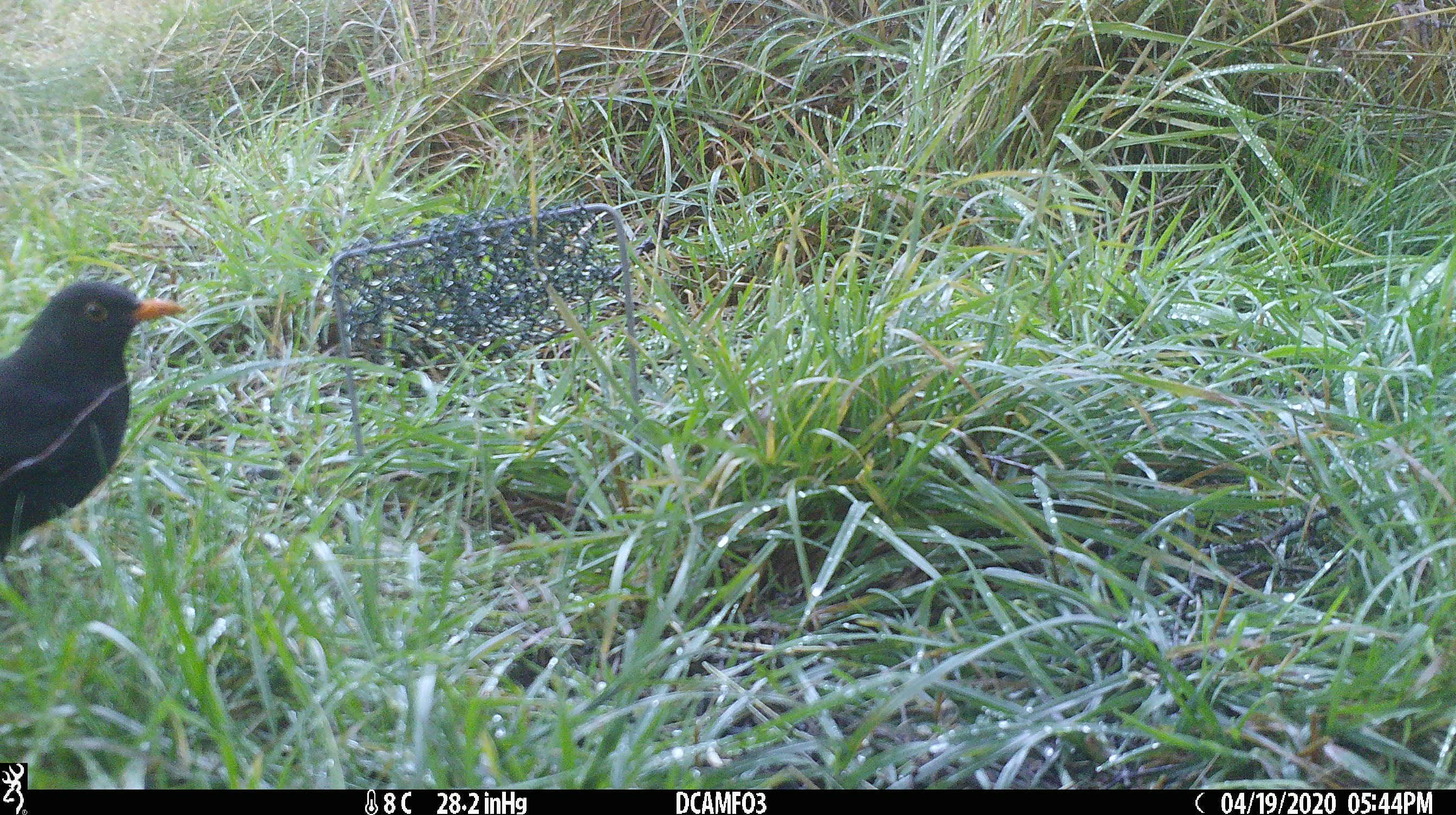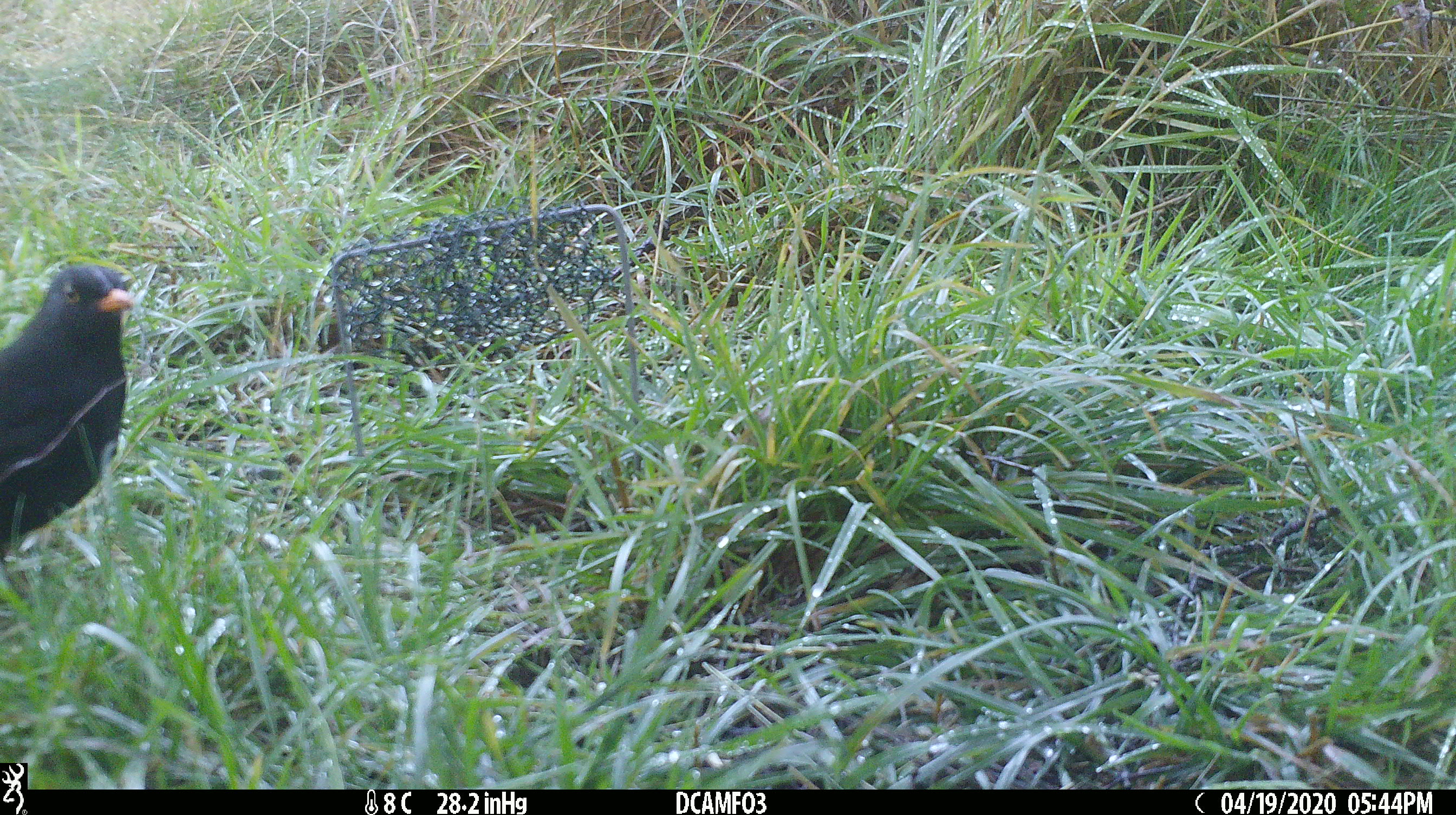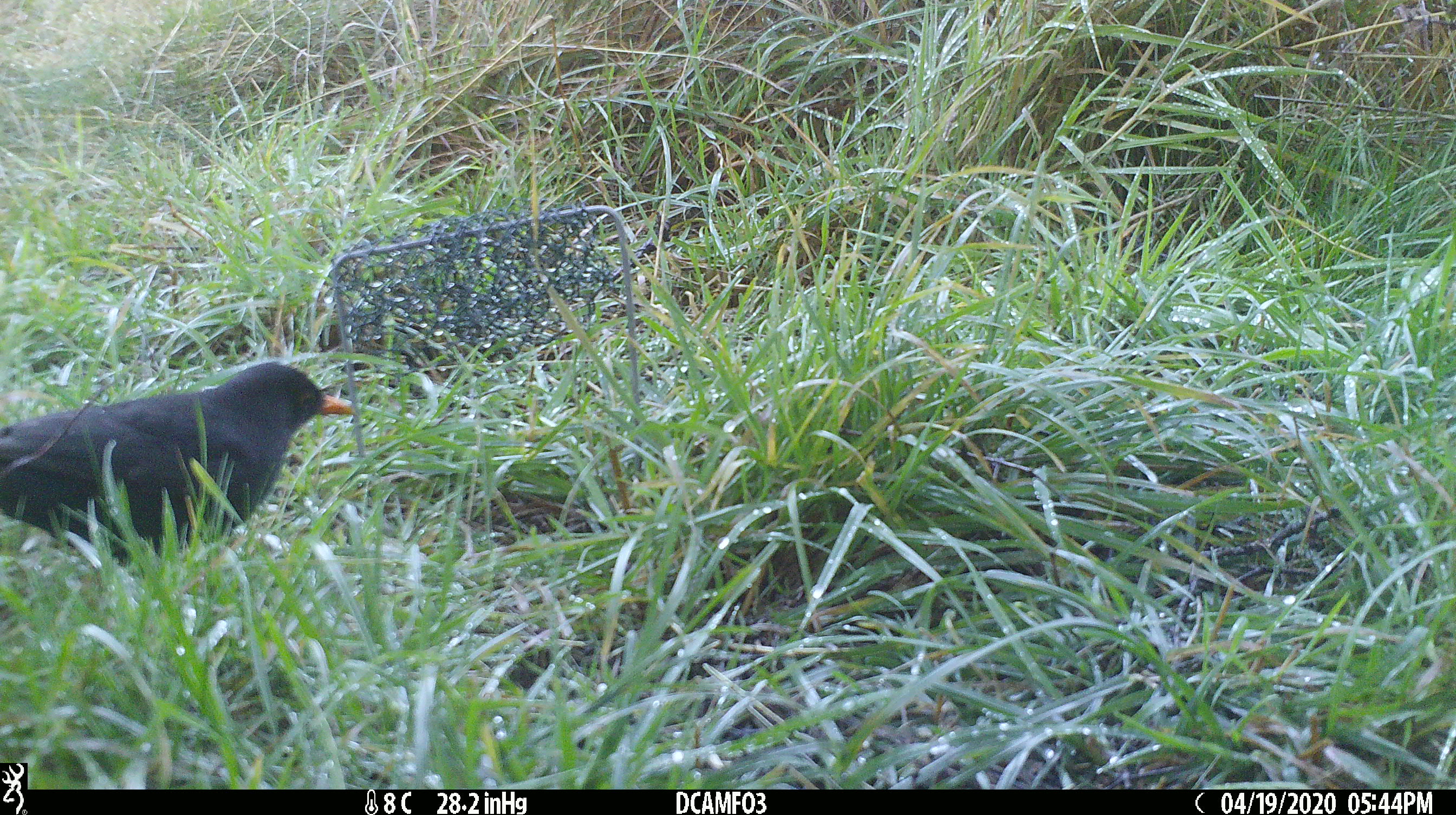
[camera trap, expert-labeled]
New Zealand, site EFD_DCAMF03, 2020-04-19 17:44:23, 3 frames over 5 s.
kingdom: Animalia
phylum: Chordata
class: Aves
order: Passeriformes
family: Turdidae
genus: Turdus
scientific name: Turdus merula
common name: eurasian blackbird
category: blackbird